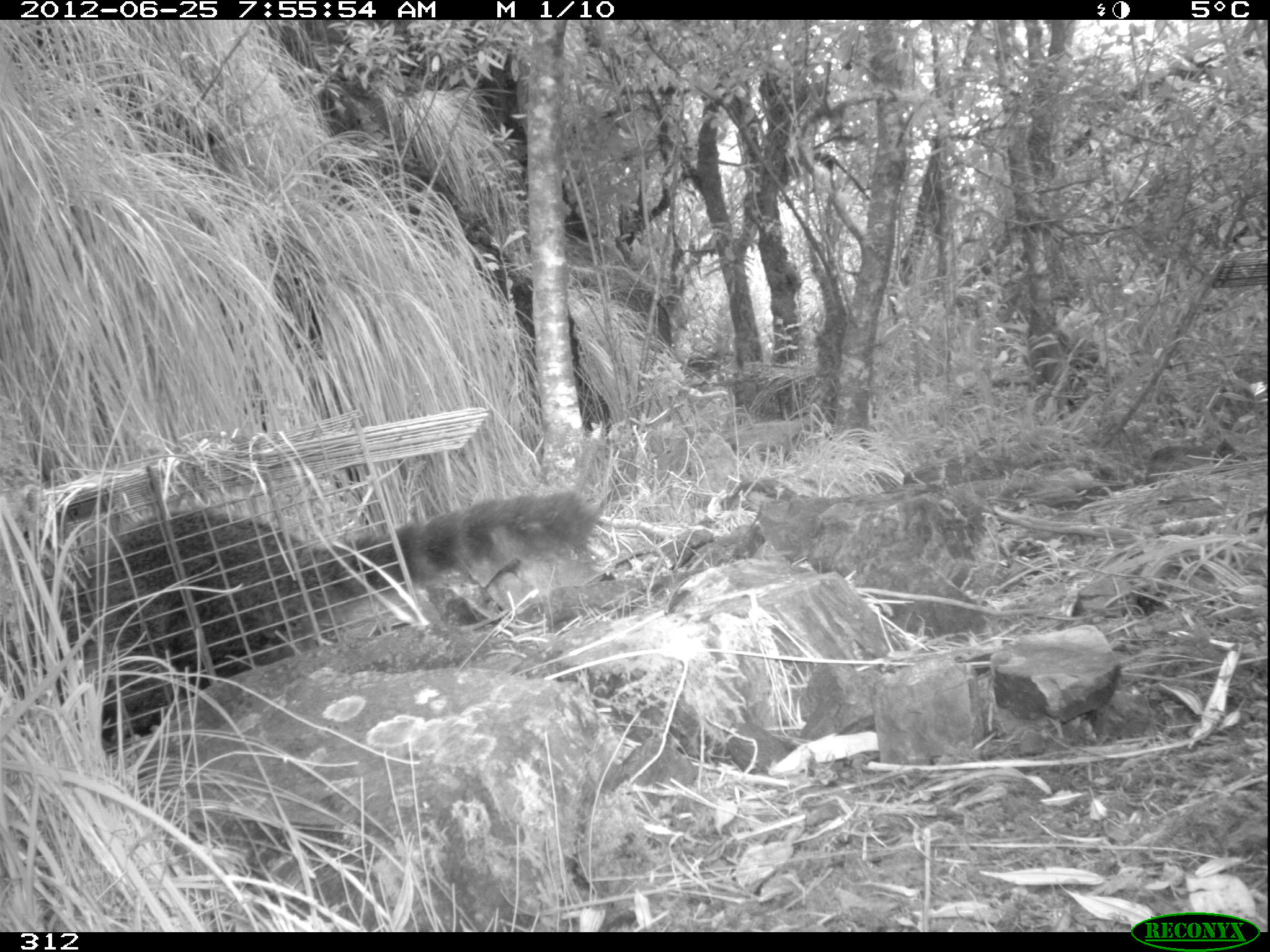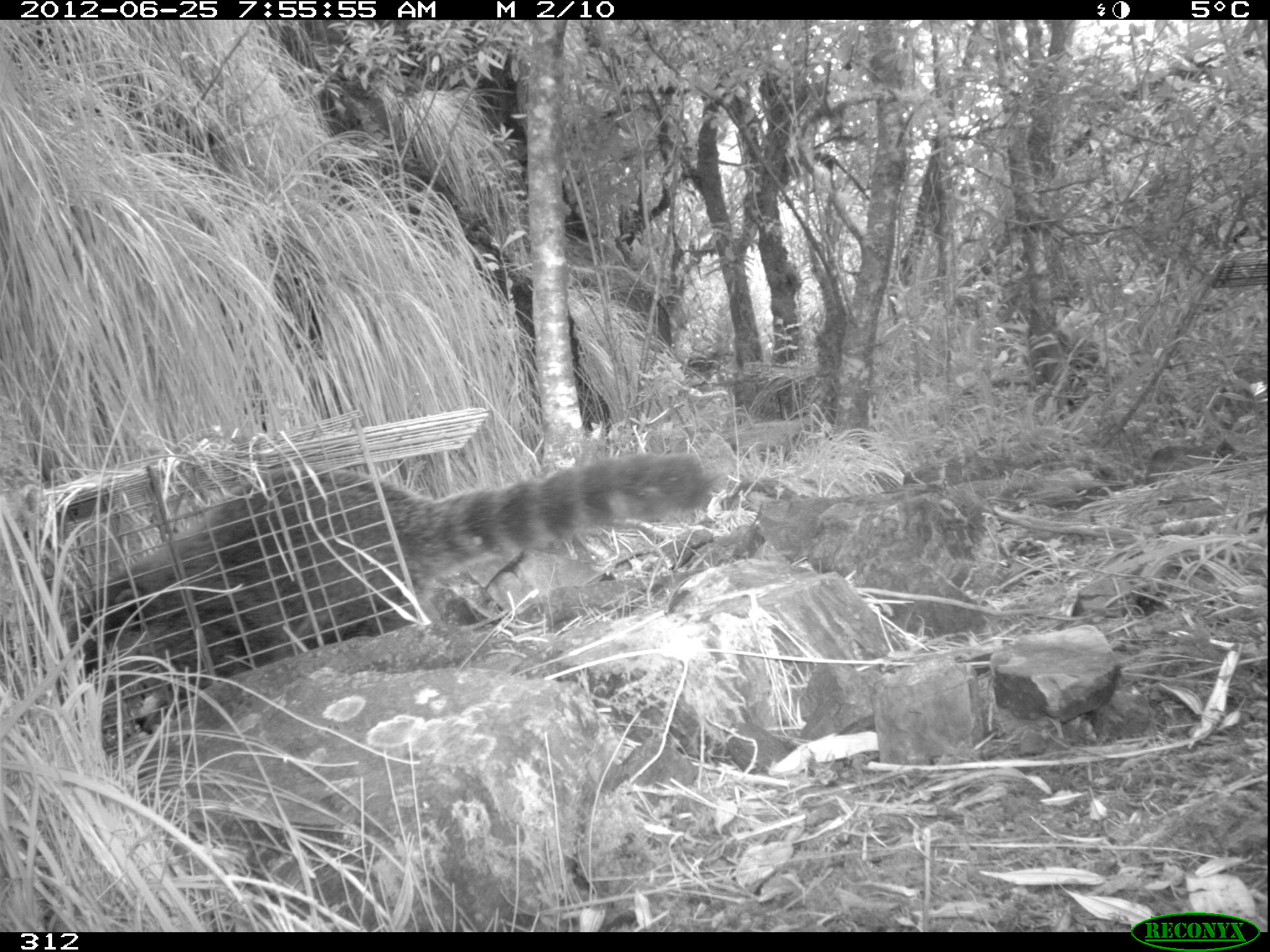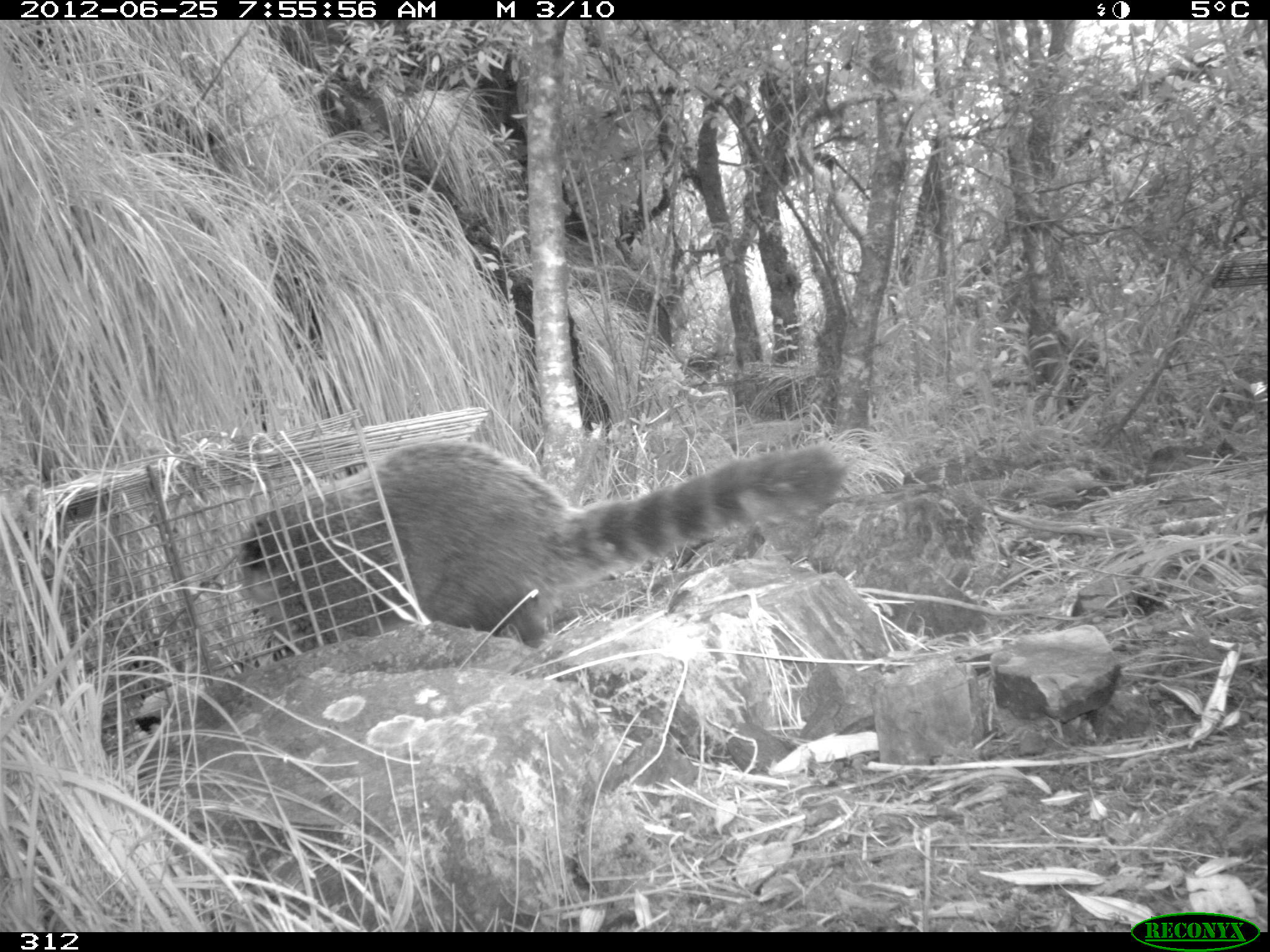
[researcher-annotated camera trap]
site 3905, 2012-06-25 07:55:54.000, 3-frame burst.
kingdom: Animalia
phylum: Chordata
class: Mammalia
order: Carnivora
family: Procyonidae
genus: Nasua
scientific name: Nasua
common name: coatis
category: unknown coati